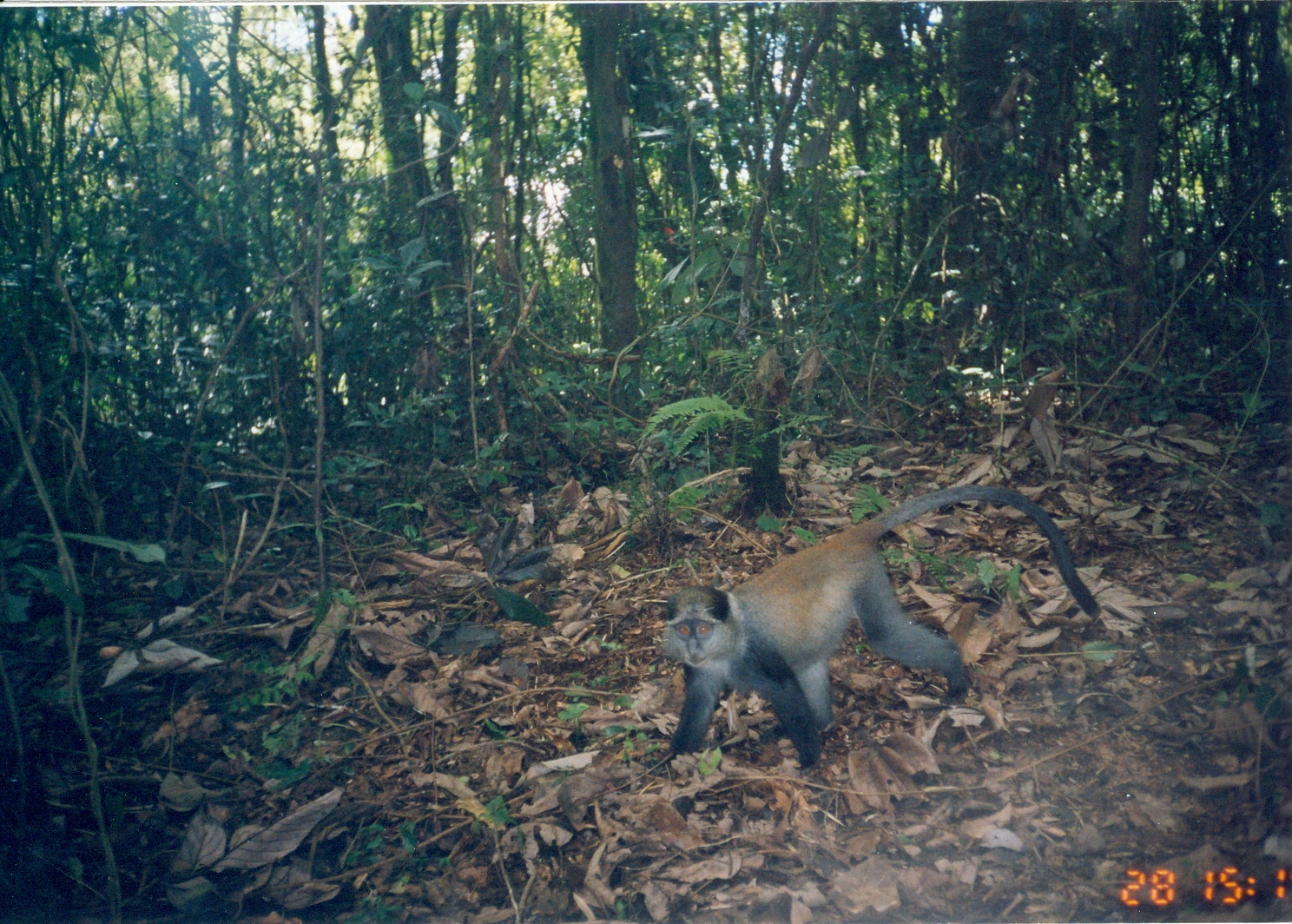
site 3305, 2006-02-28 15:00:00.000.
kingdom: Animalia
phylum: Chordata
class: Mammalia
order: Primates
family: Cercopithecidae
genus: Cercopithecus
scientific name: Cercopithecus mitis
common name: blue monkey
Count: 1.